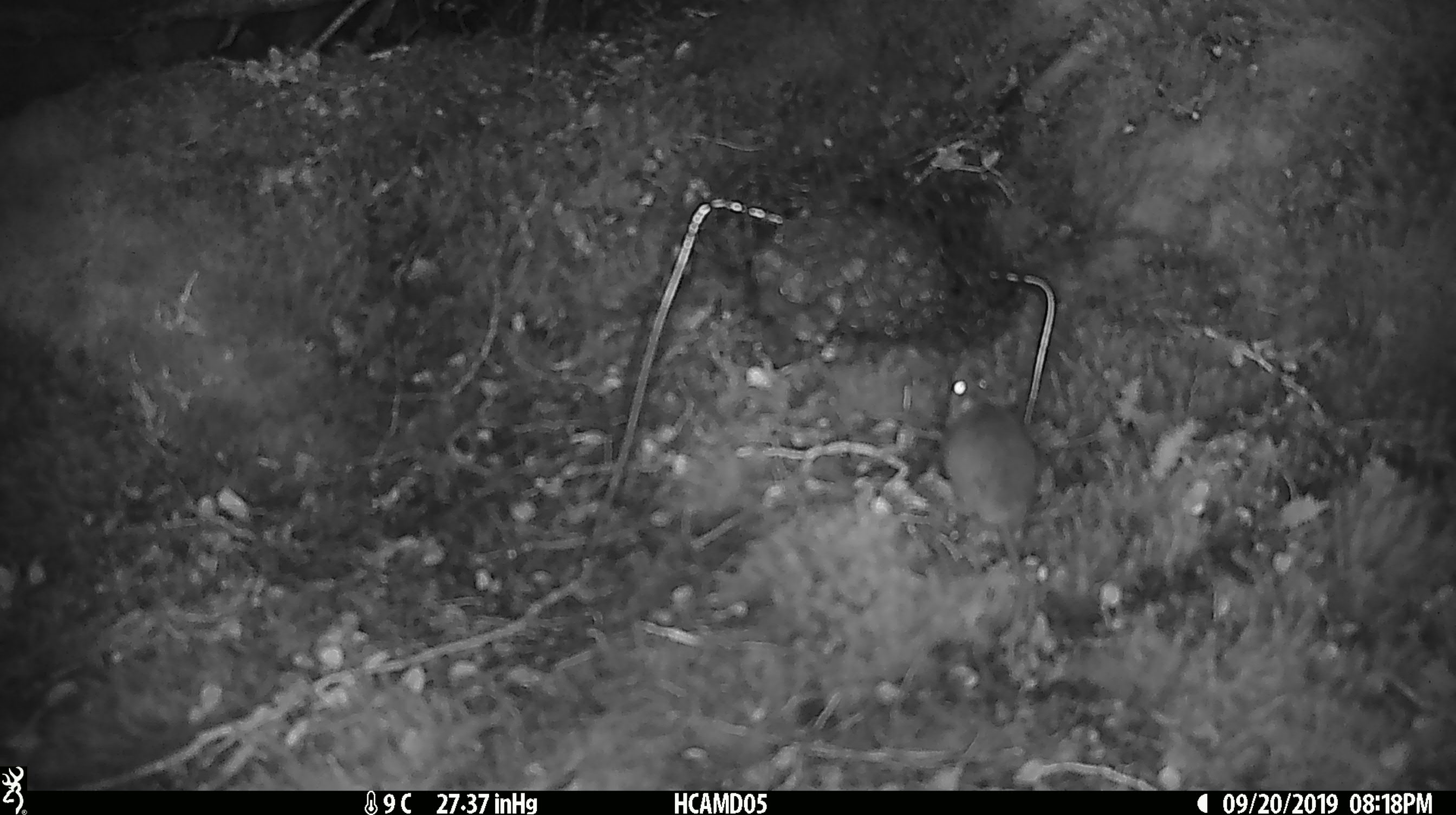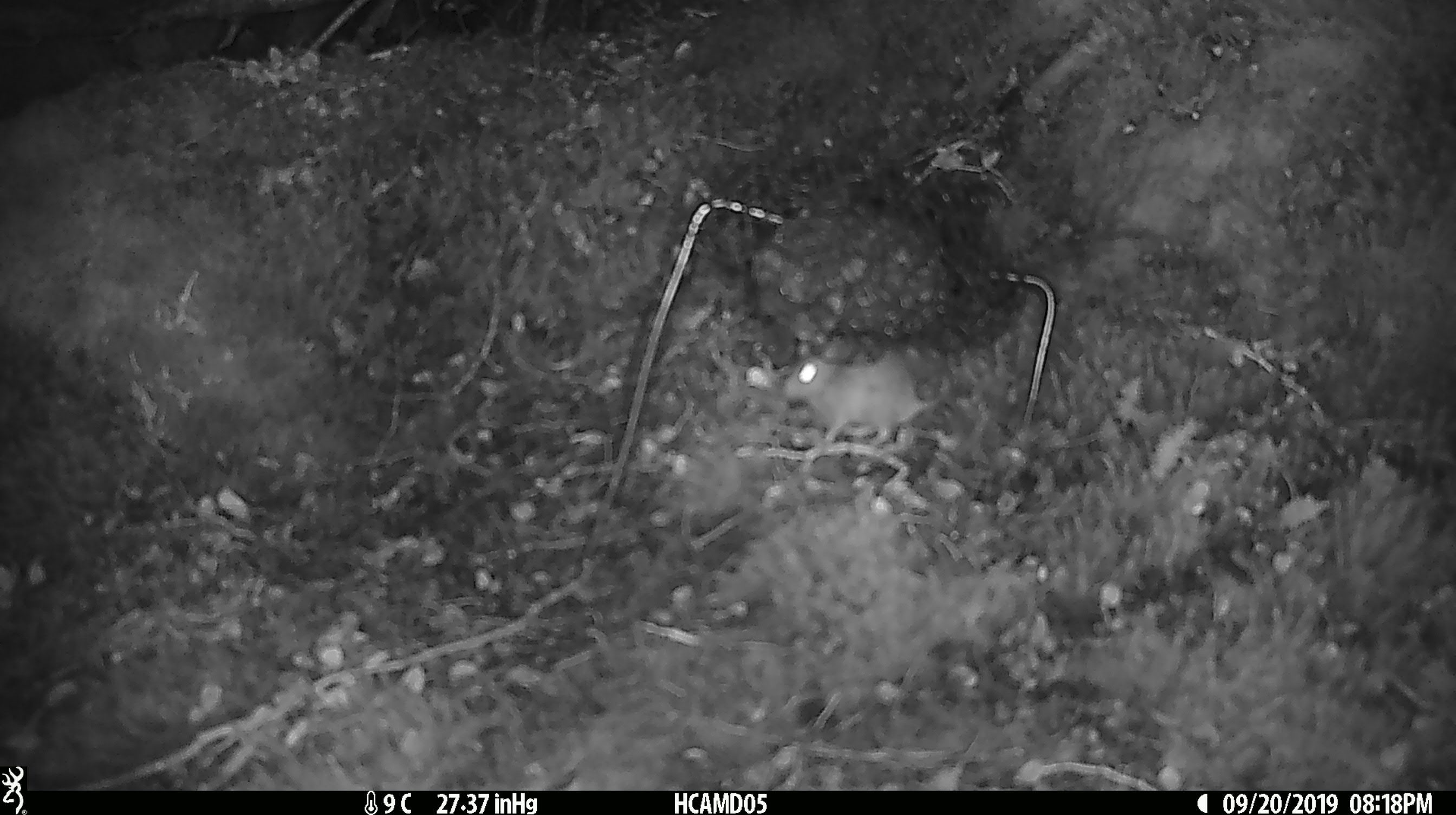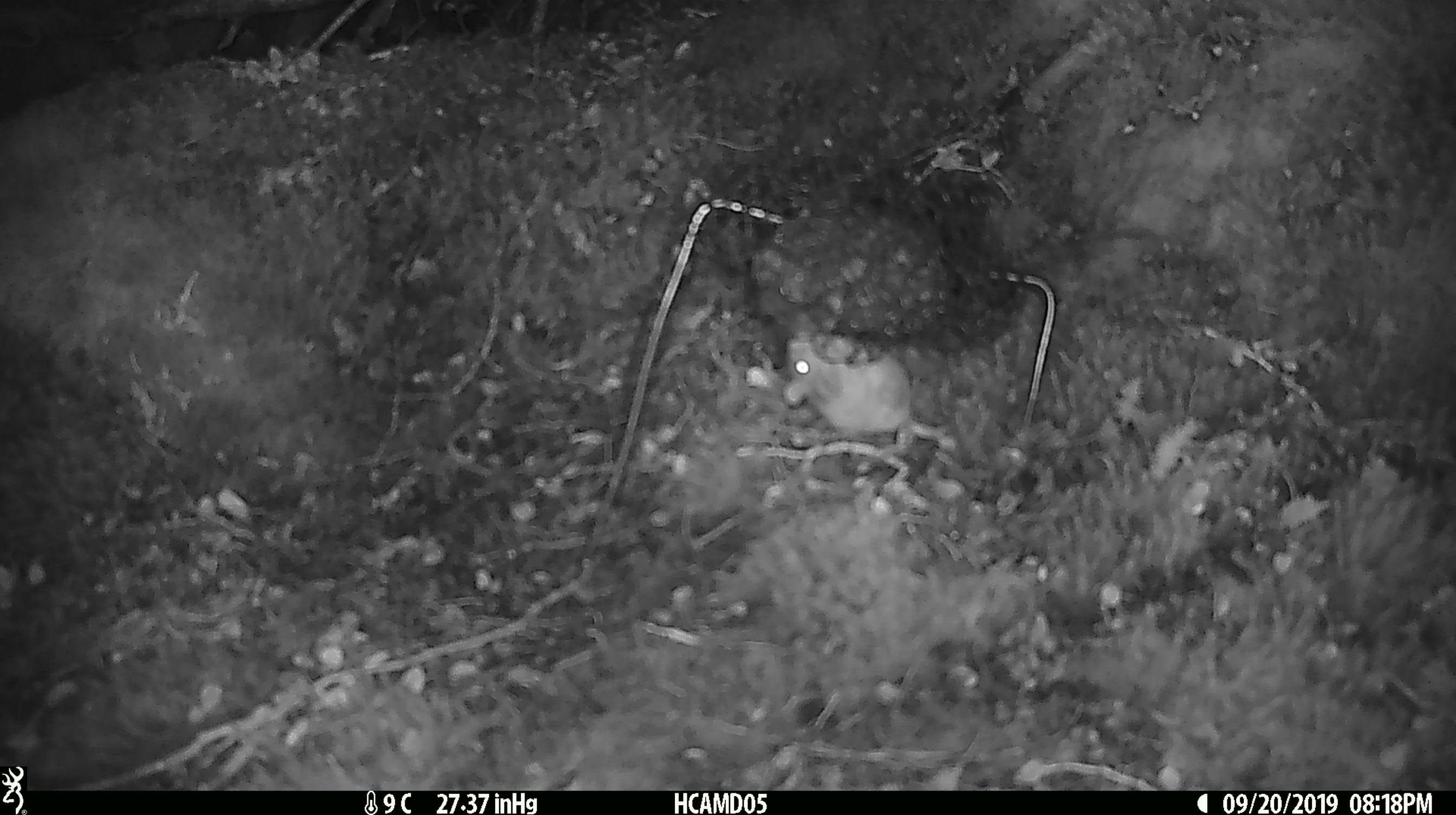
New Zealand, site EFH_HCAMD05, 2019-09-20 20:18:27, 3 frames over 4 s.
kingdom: Animalia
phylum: Chordata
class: Mammalia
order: Rodentia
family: Muridae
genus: Mus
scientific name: Mus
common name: mouse